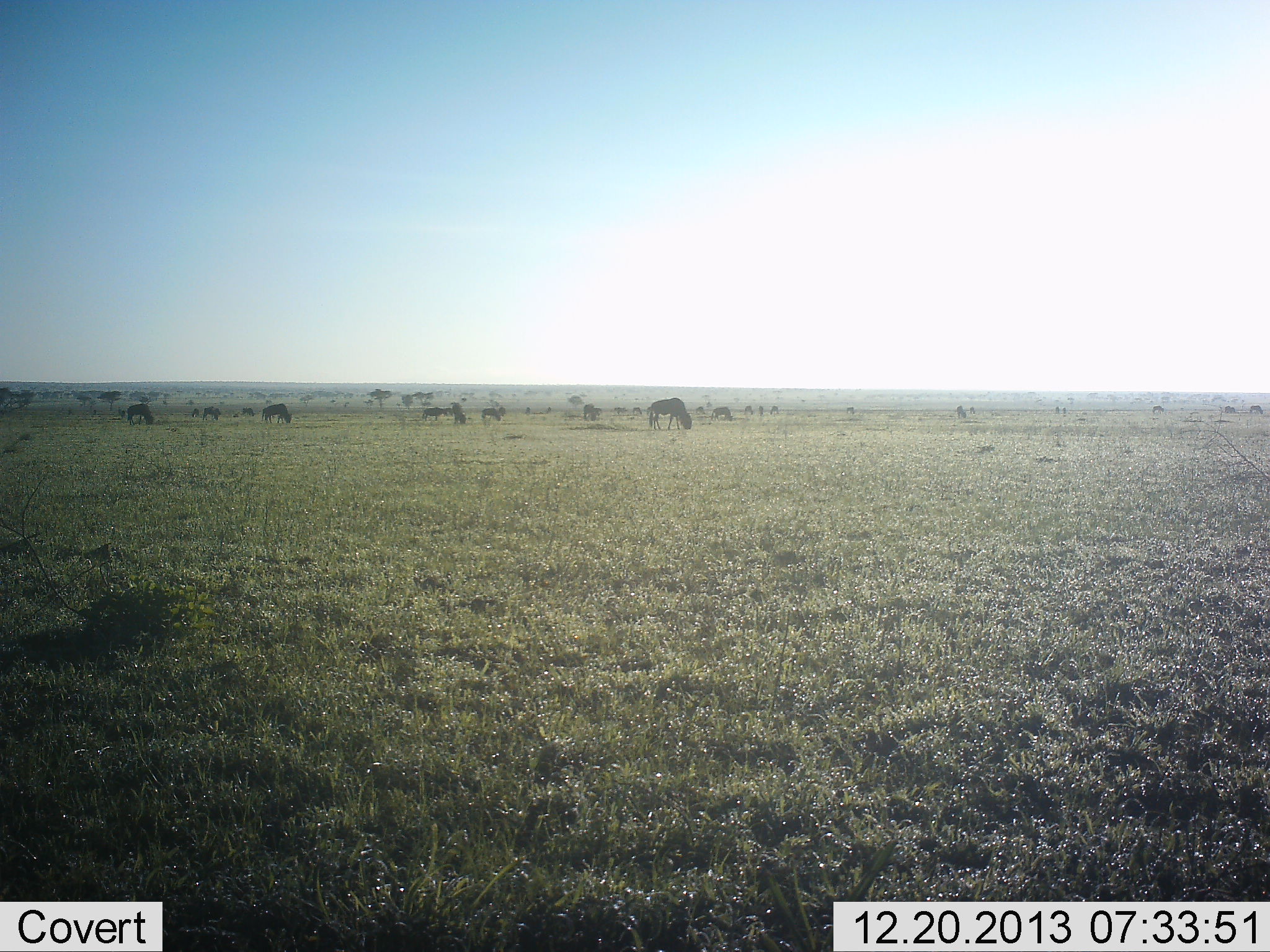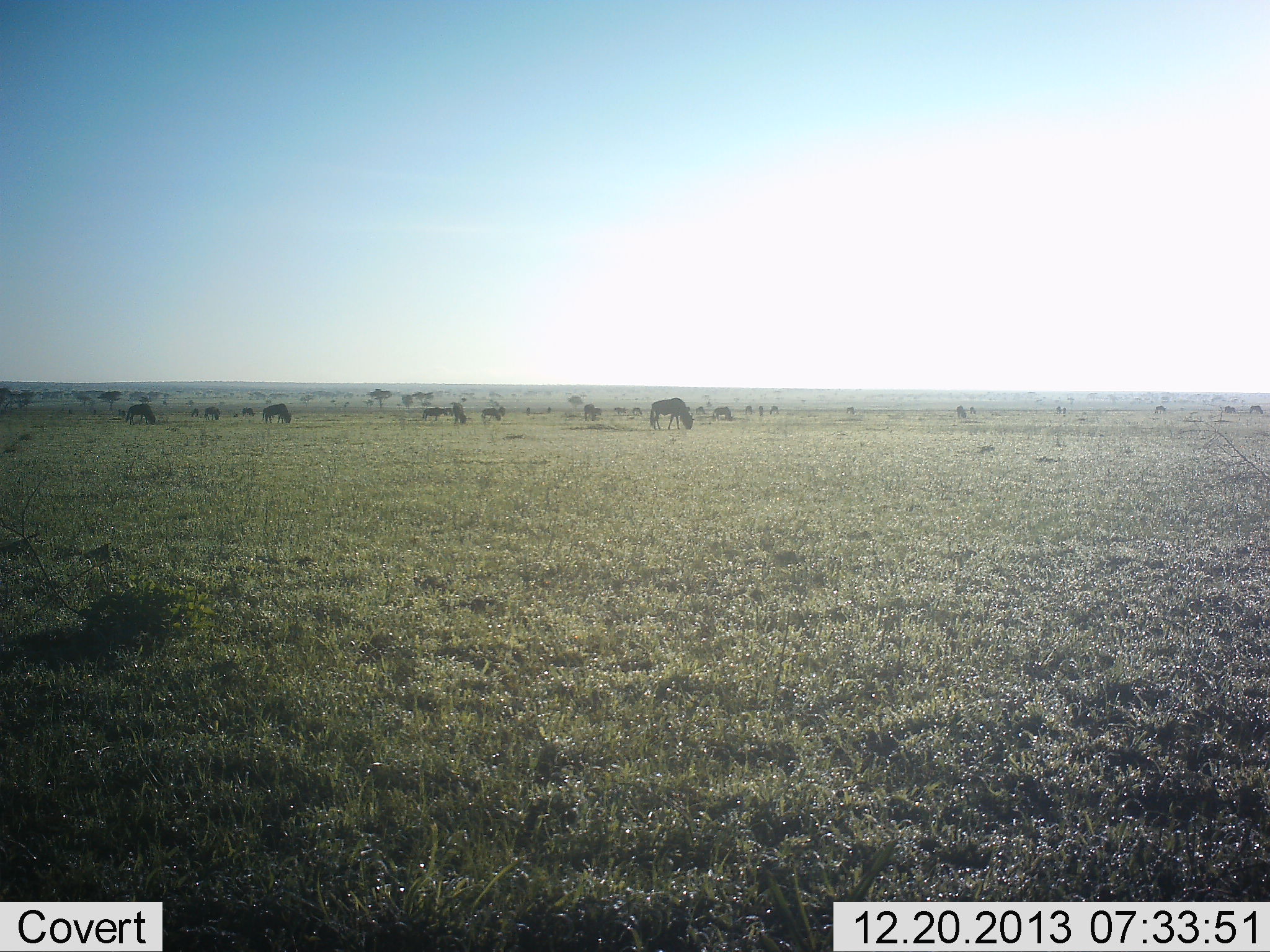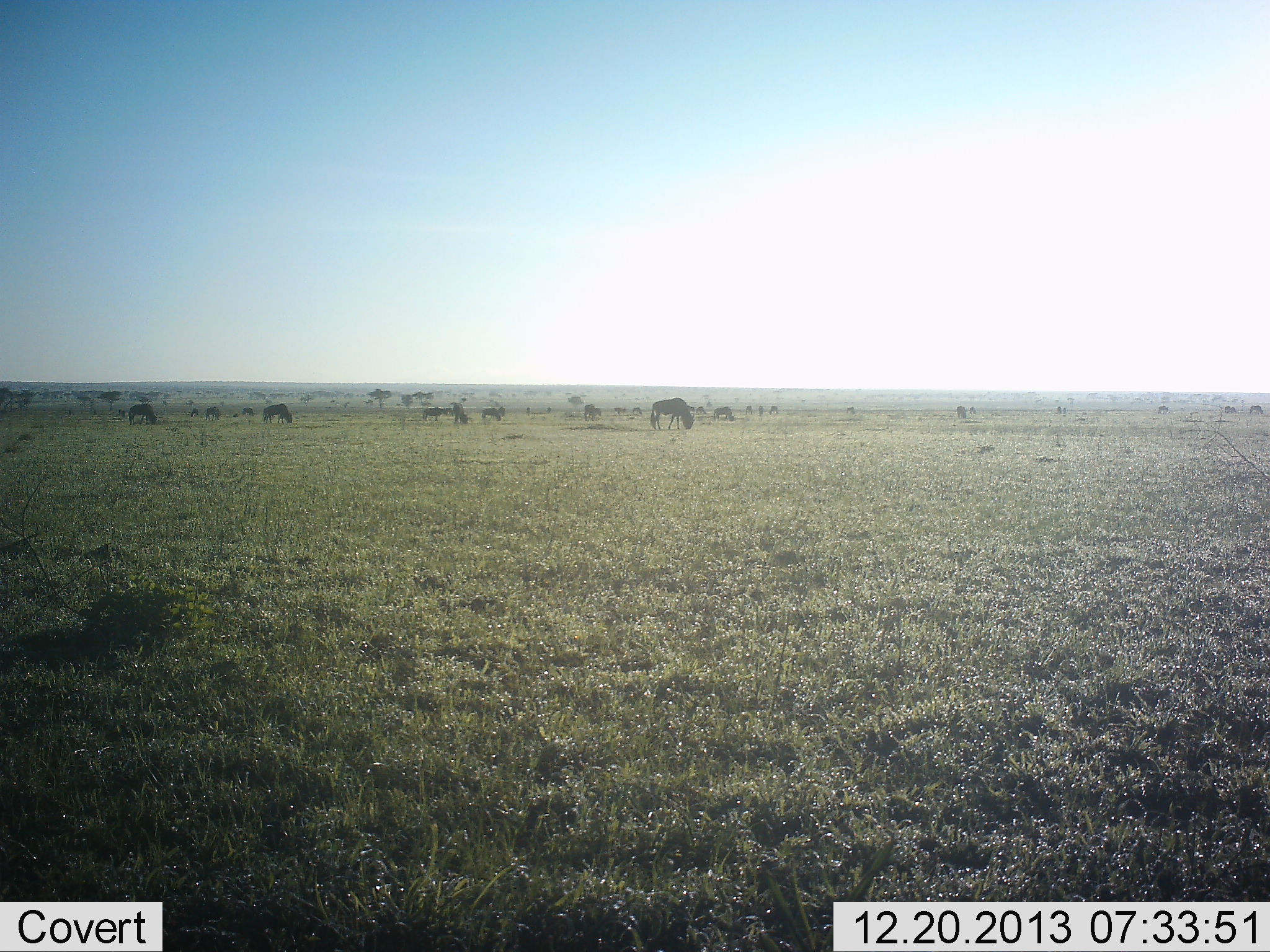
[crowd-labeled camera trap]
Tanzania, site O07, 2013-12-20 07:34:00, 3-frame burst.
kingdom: Animalia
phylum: Chordata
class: Mammalia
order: Artiodactyla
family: Bovidae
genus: Connochaetes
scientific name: Connochaetes taurinus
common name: blue wildebeest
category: wildebeest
Wildebeest (blue wildebeest) (Connochaetes taurinus), count 11-50. Behavior (volunteer vote fractions): standing 30%, resting 0%, moving 10%, interacting 0%. Young present (vote fraction): 0%. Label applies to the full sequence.